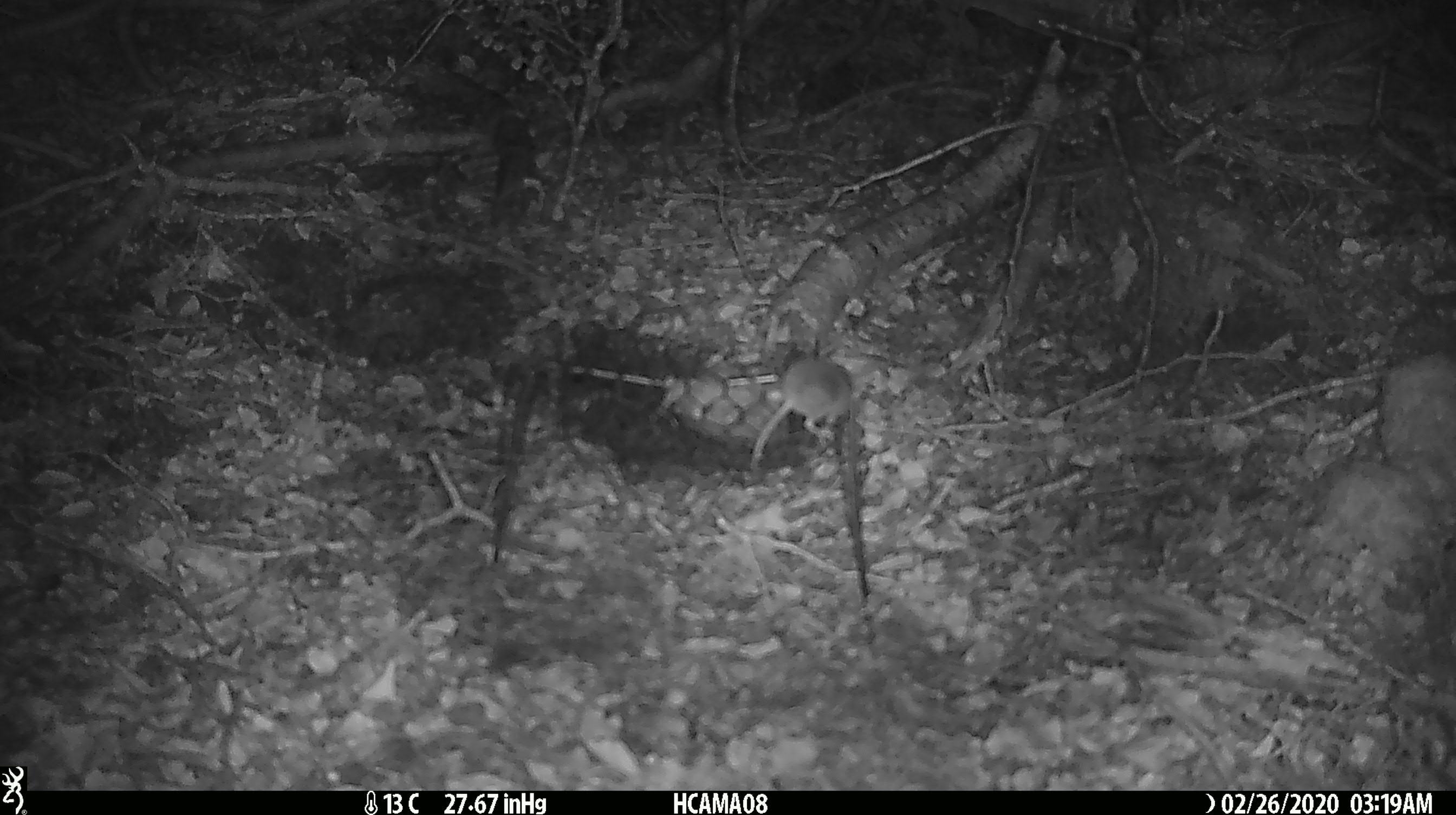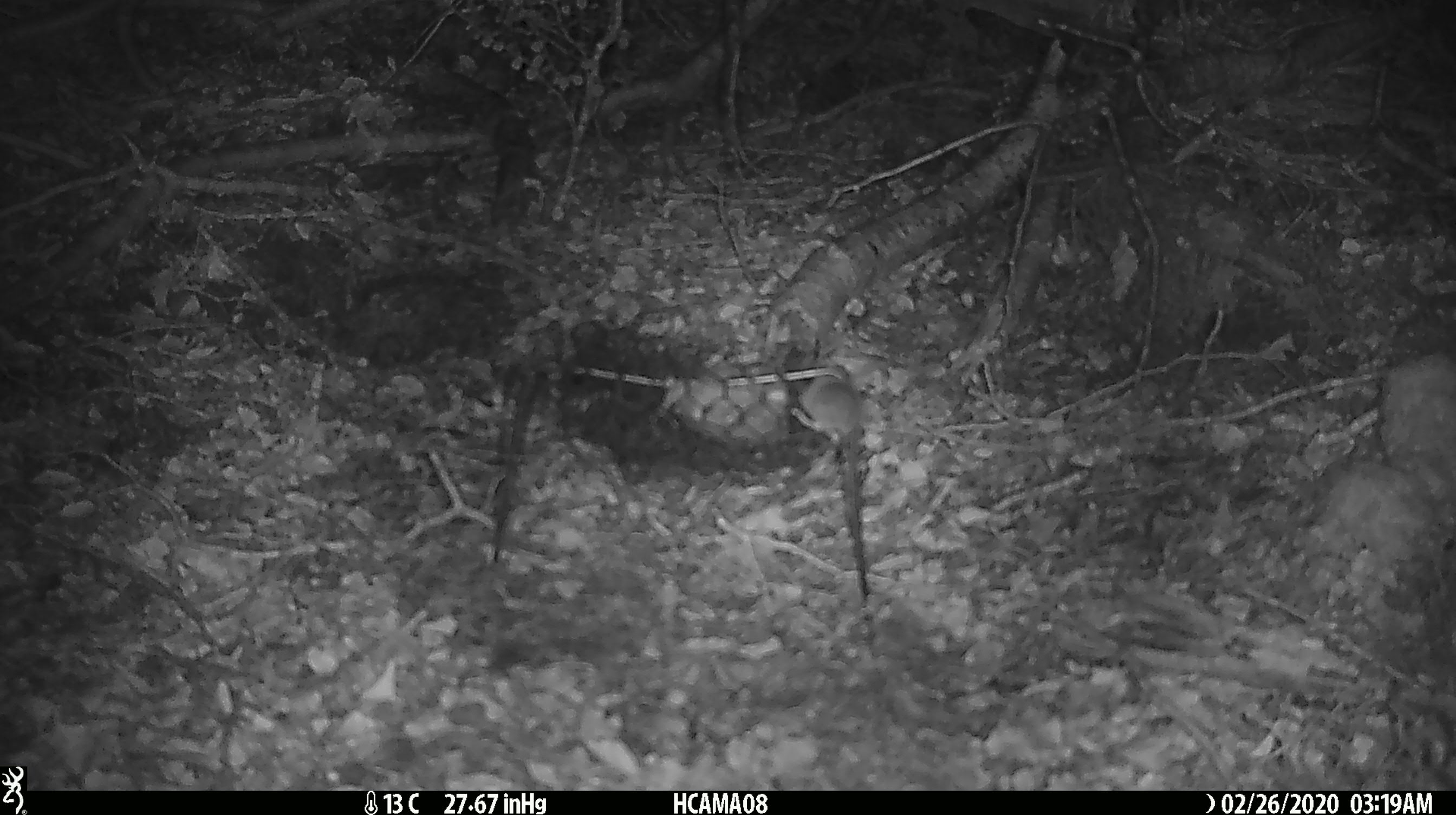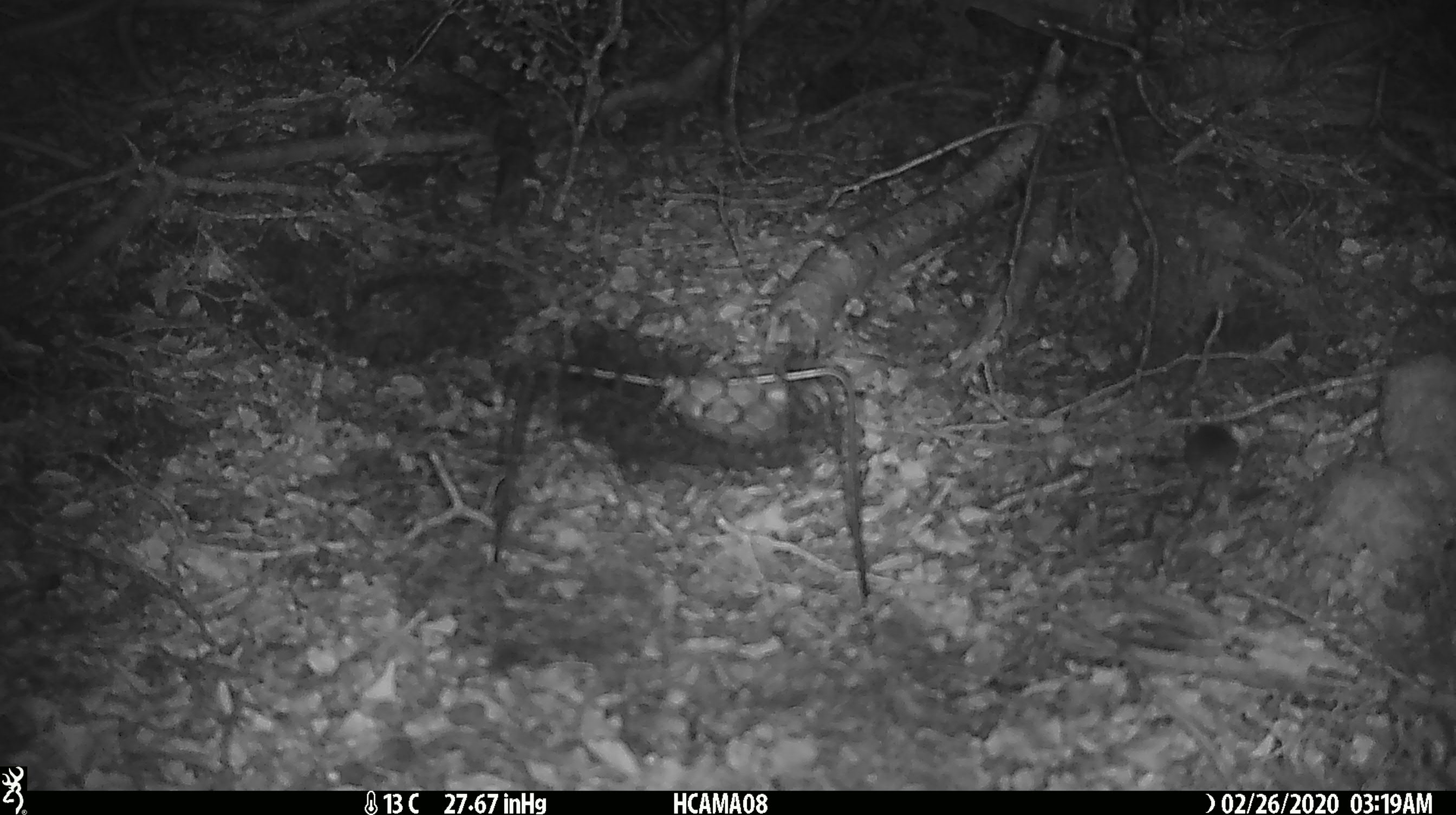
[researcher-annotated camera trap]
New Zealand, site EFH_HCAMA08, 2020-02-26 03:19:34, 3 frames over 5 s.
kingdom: Animalia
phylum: Chordata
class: Mammalia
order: Rodentia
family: Muridae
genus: Mus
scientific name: Mus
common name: mouse